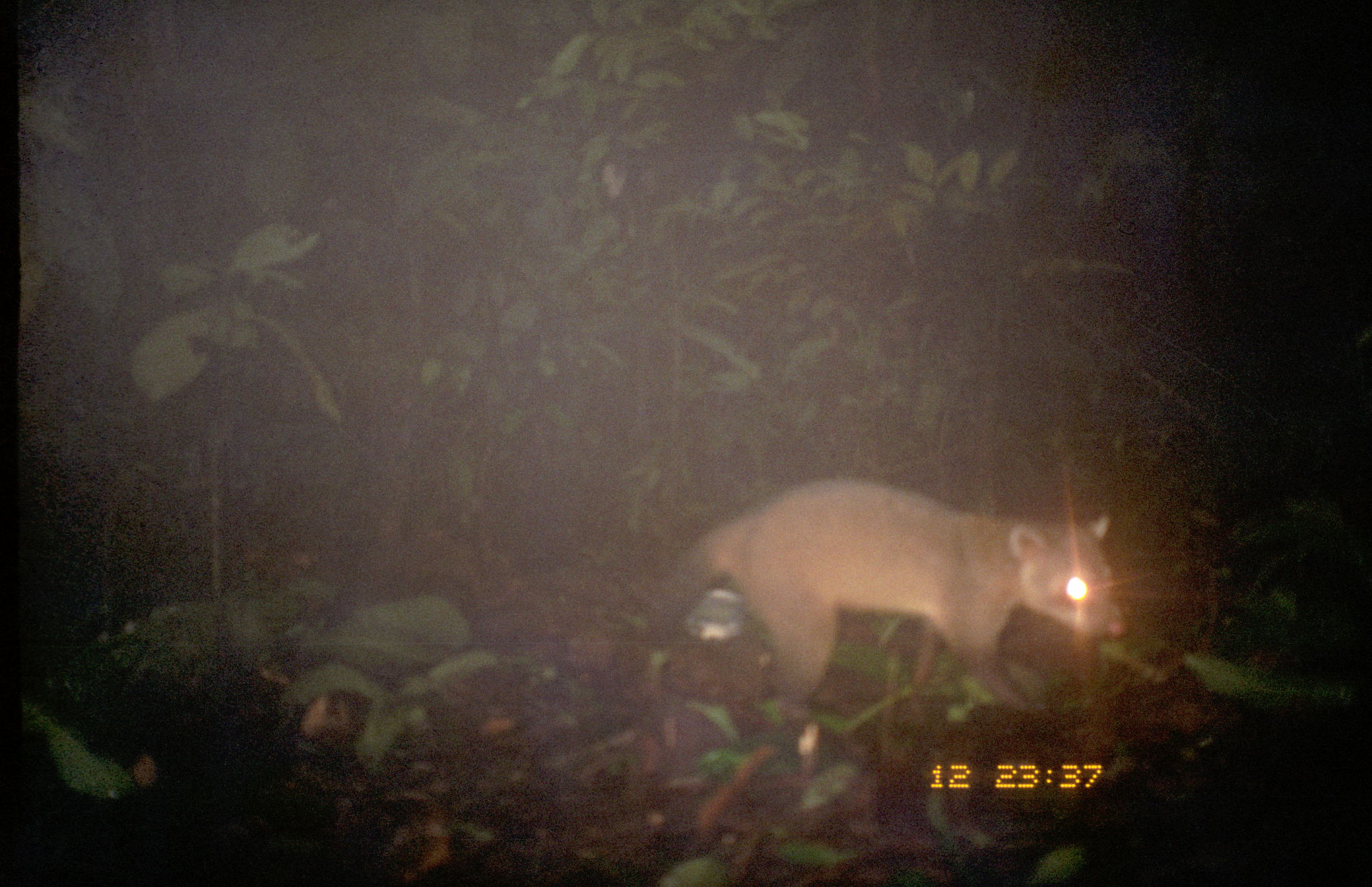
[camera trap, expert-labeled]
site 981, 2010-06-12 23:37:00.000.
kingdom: Animalia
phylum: Chordata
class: Mammalia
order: Carnivora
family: Procyonidae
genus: Procyon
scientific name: Procyon cancrivorus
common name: crab-eating raccoon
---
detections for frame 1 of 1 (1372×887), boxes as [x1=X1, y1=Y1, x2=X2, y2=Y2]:
procyon cancrivorus: [x1=607, y1=478, x2=1131, y2=739]